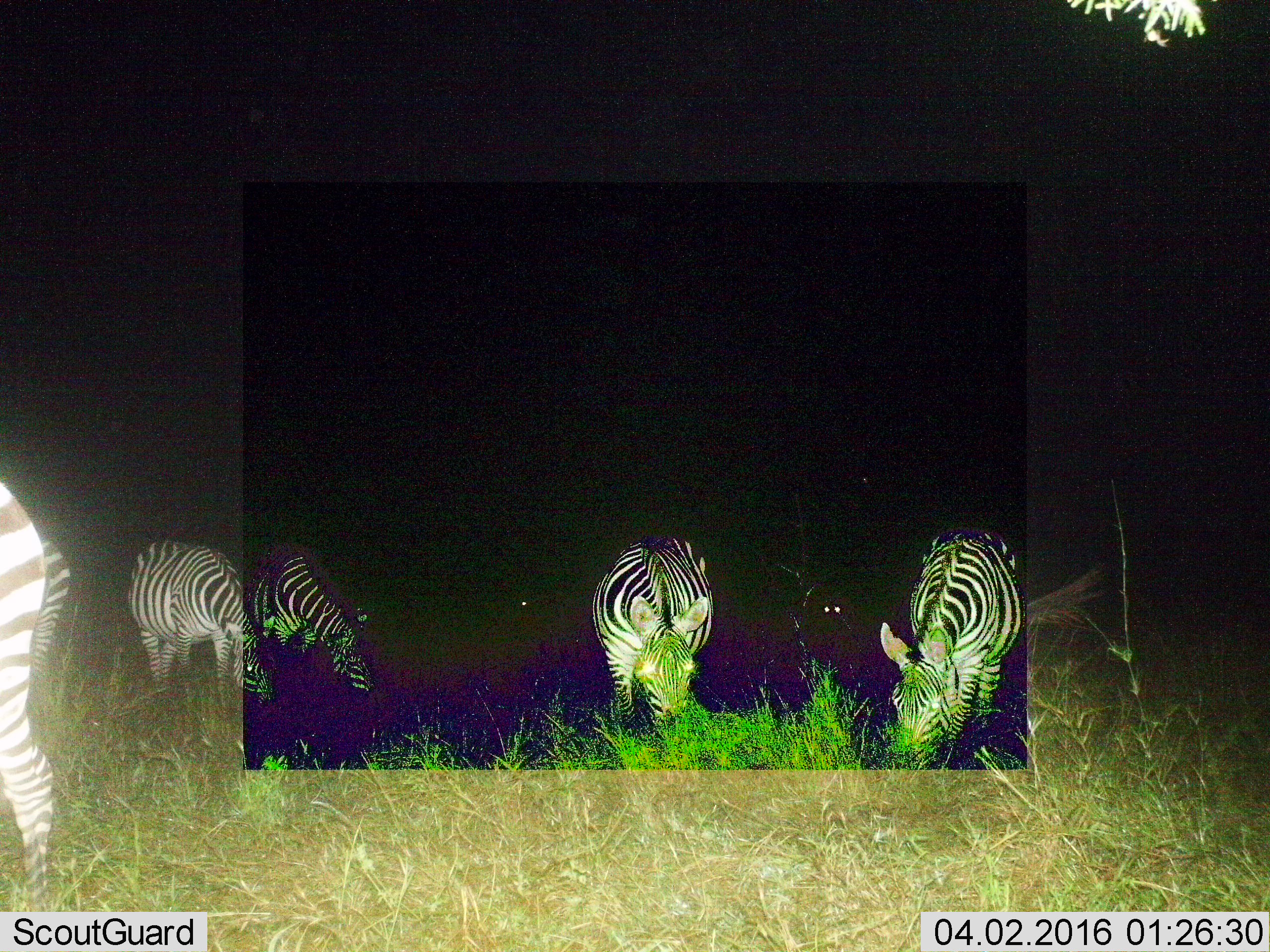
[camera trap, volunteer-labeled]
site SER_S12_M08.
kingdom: Animalia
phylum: Chordata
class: Mammalia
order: Perissodactyla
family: Equidae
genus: Equus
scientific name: Equus quagga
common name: plains zebra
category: zebraplains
Zebraplains (plains zebra) (Equus quagga), count 6. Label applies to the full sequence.